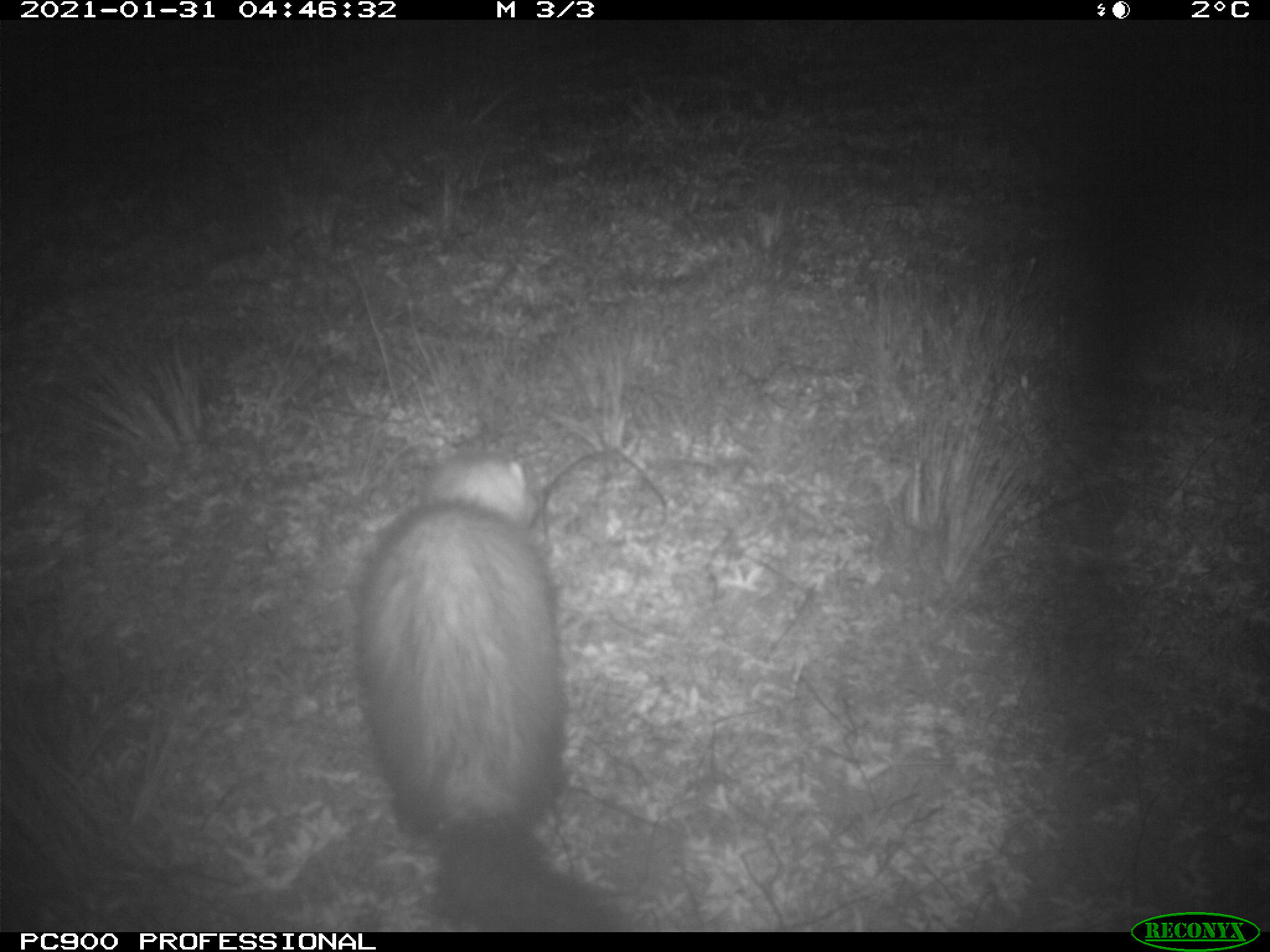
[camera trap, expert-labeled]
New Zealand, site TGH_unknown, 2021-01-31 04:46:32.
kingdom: Animalia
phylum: Chordata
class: Mammalia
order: Carnivora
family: Mustelidae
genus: Mustela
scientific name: Mustela furo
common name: ferret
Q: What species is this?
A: Ferret (Mustela furo).